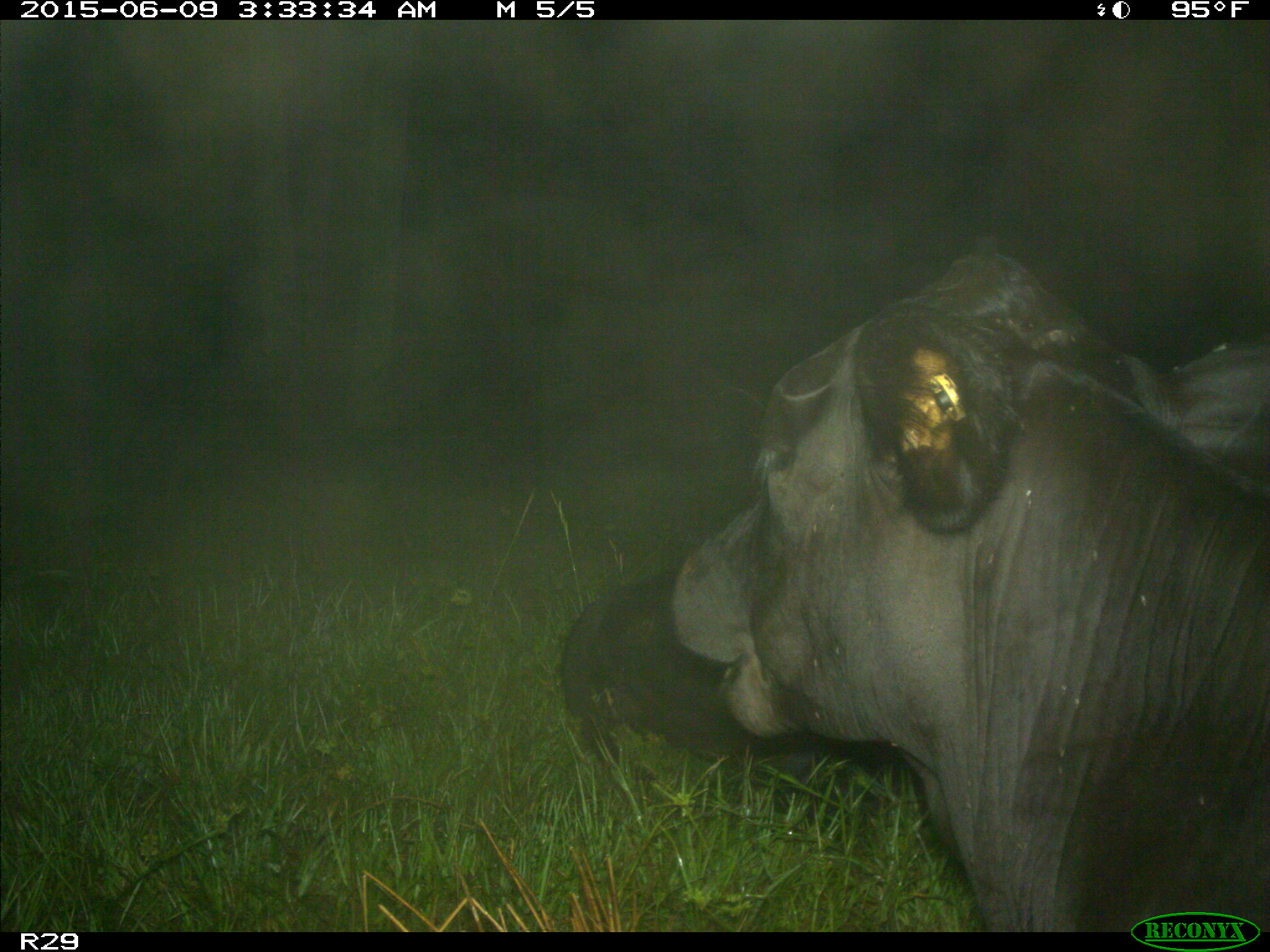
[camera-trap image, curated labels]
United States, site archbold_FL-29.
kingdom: Animalia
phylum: Chordata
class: Mammalia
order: Artiodactyla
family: Bovidae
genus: Bos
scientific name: Bos taurus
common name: domestic cow